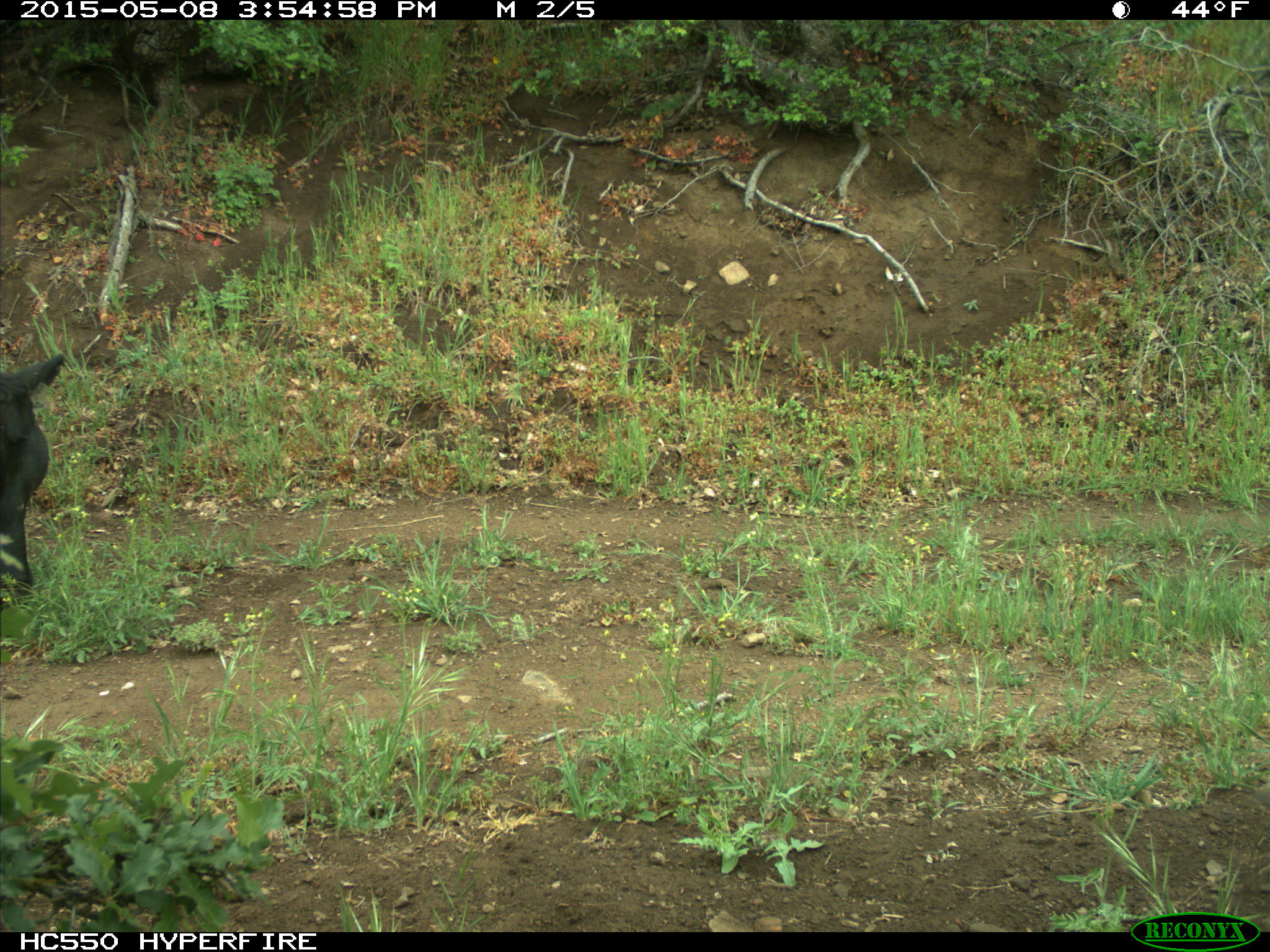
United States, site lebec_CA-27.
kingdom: Animalia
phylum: Chordata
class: Mammalia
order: Artiodactyla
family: Bovidae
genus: Bos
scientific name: Bos taurus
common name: domestic cow